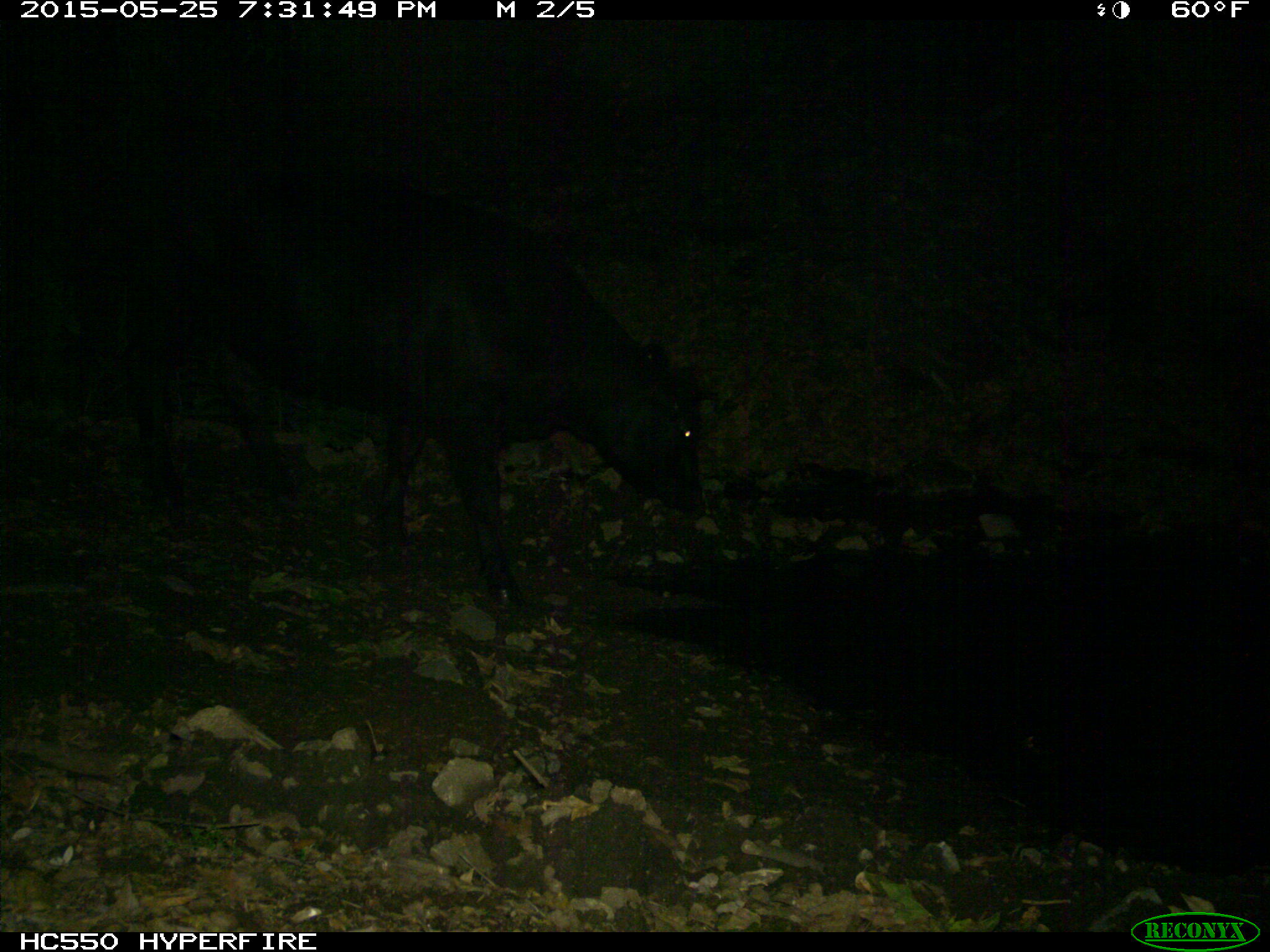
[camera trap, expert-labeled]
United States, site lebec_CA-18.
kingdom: Animalia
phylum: Chordata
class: Mammalia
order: Artiodactyla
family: Bovidae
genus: Bos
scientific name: Bos taurus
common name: domestic cow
Bos taurus (domestic cow).